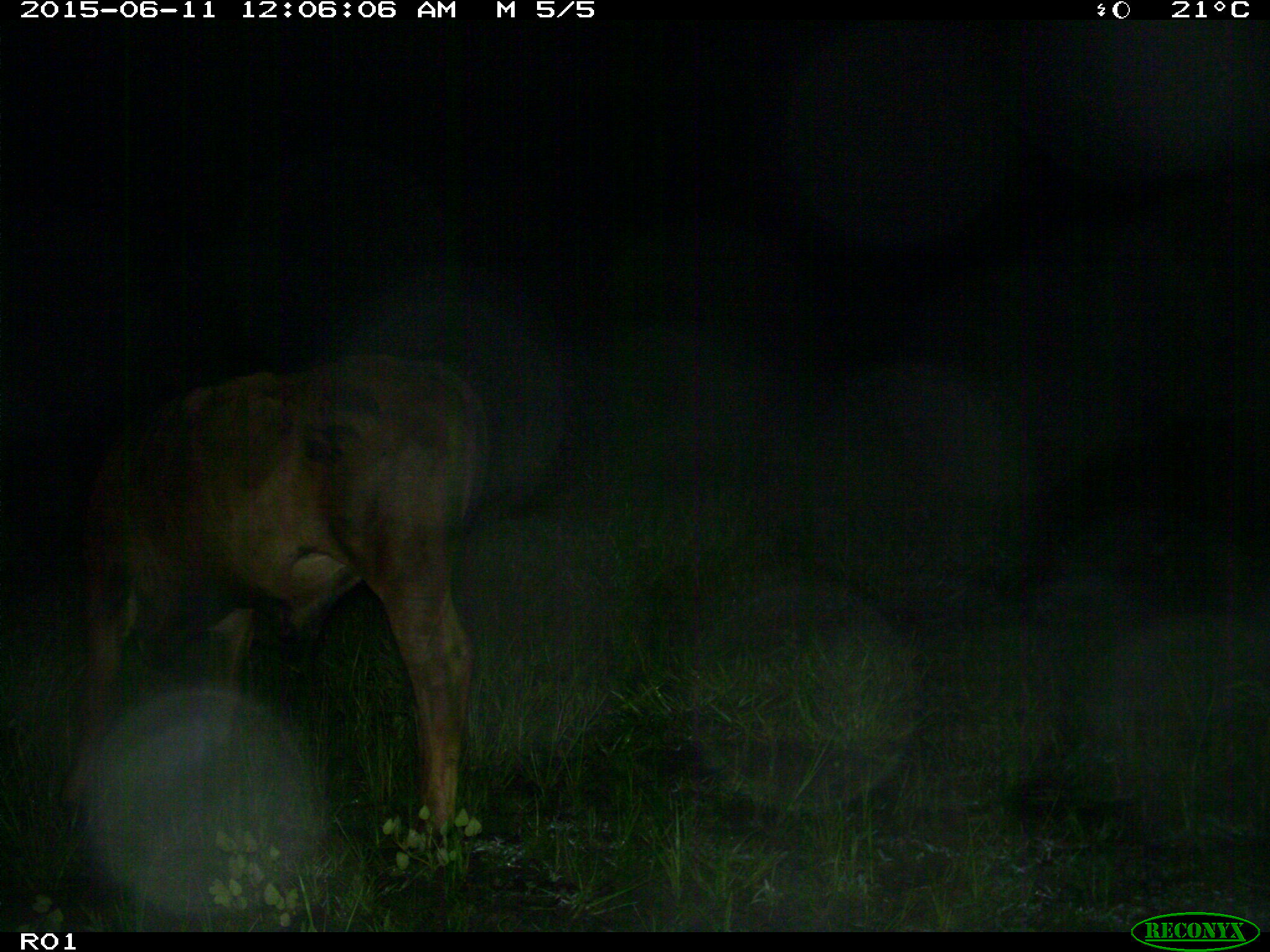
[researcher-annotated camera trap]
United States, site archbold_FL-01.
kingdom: Animalia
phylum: Chordata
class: Mammalia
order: Artiodactyla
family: Bovidae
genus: Bos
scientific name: Bos taurus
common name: domestic cow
Bos taurus (domestic cow).